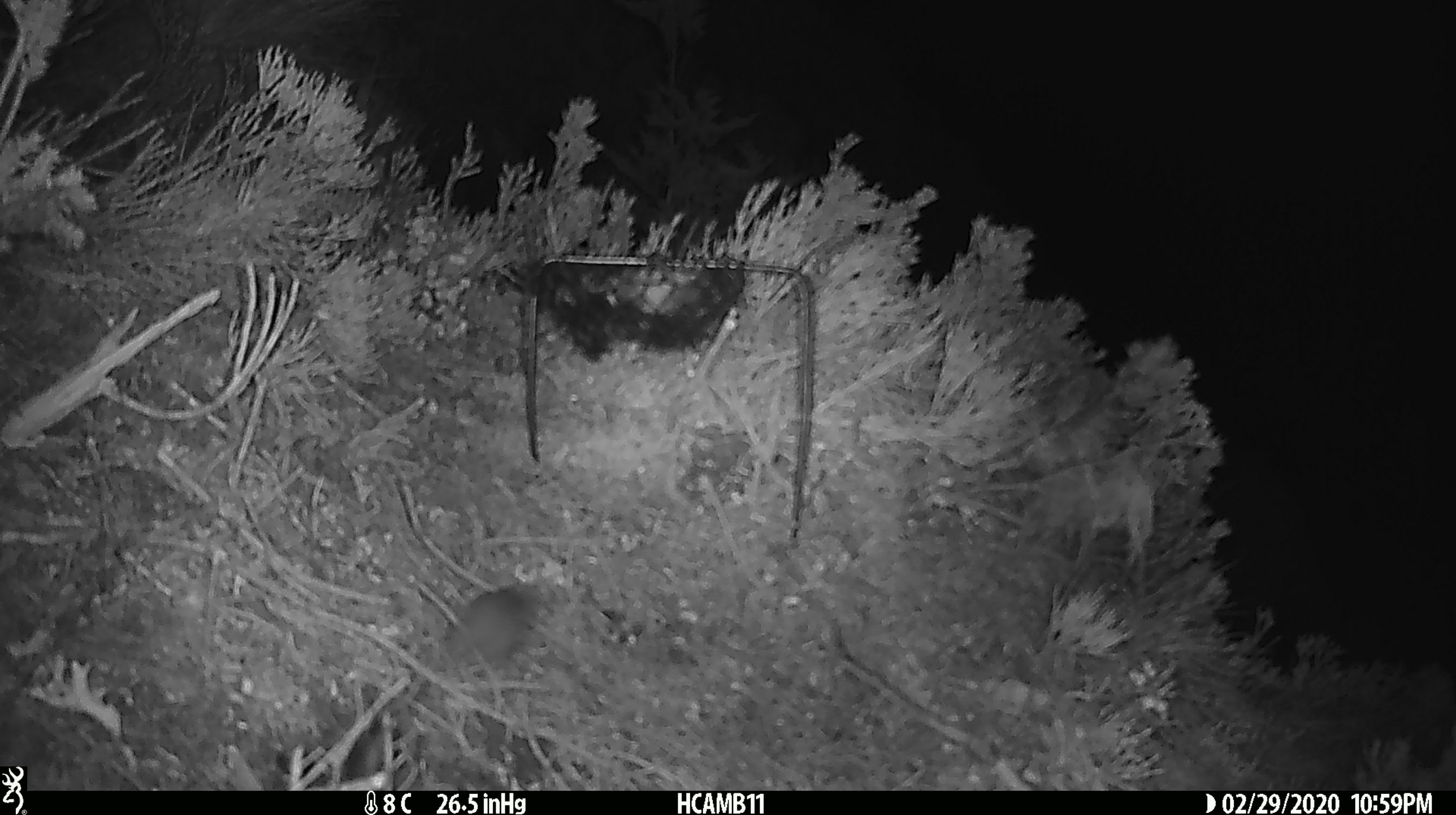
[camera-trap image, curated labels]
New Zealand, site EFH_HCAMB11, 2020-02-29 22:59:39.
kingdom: Animalia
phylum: Chordata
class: Mammalia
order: Rodentia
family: Muridae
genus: Mus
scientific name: Mus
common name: mouse